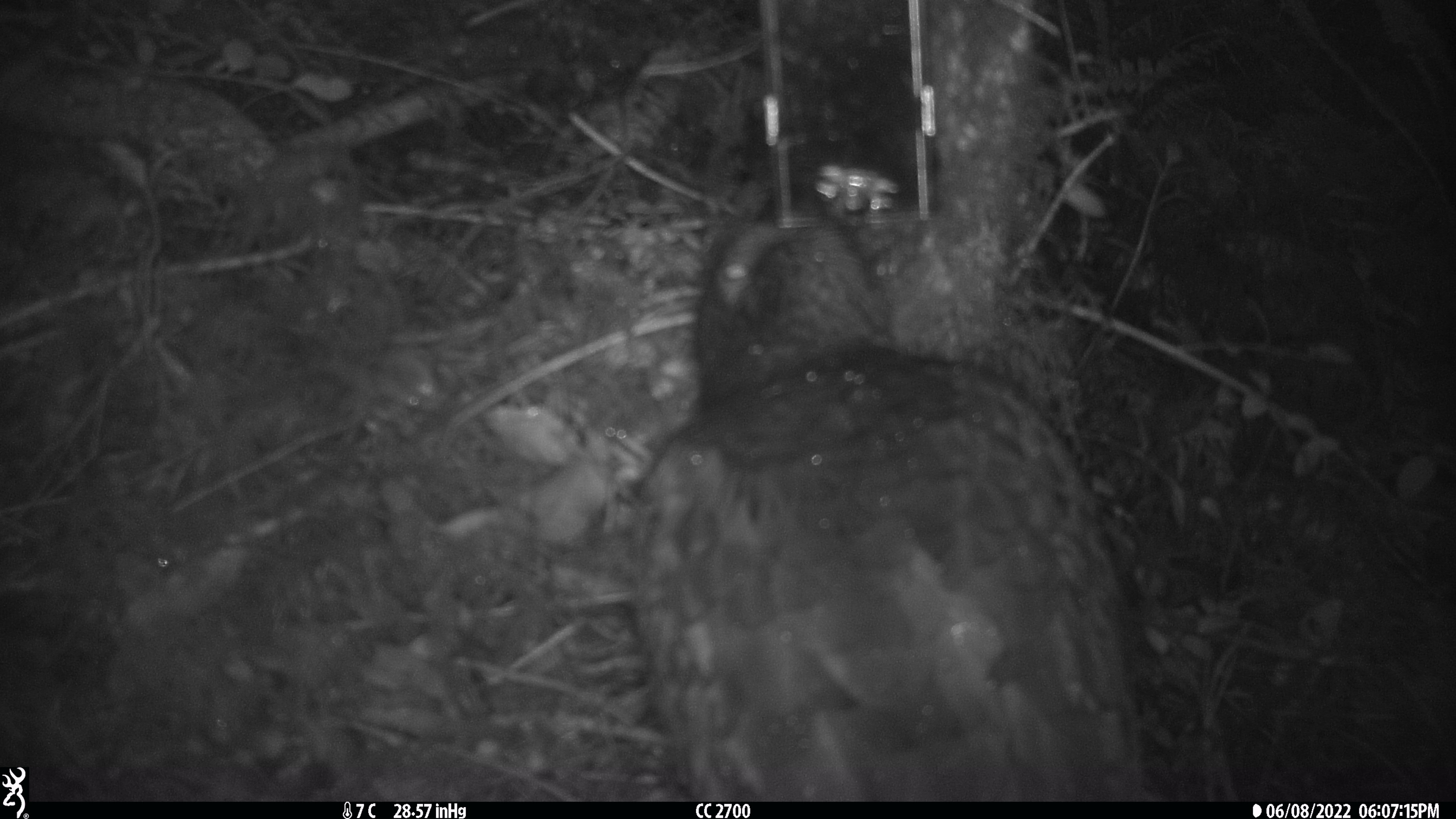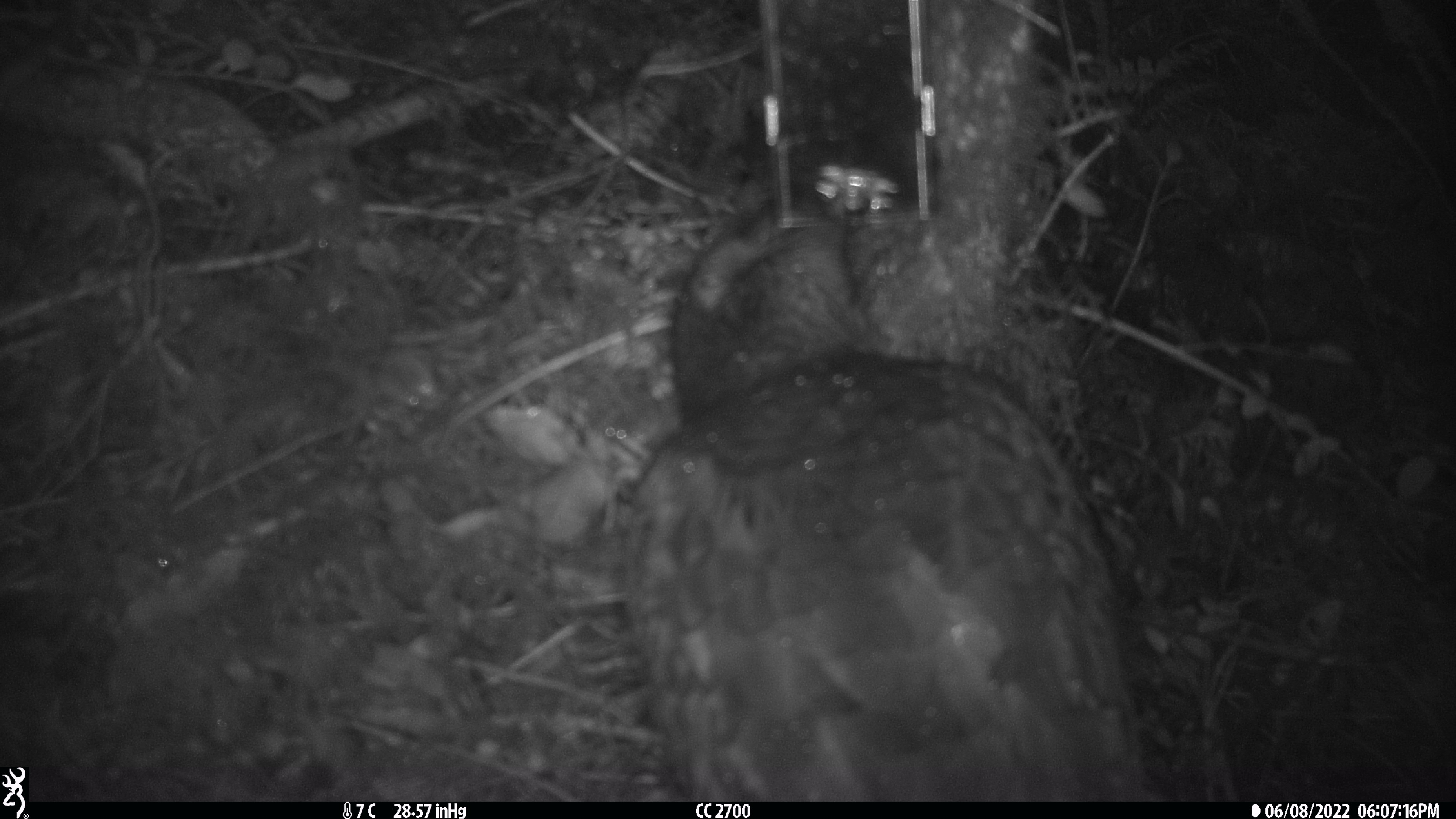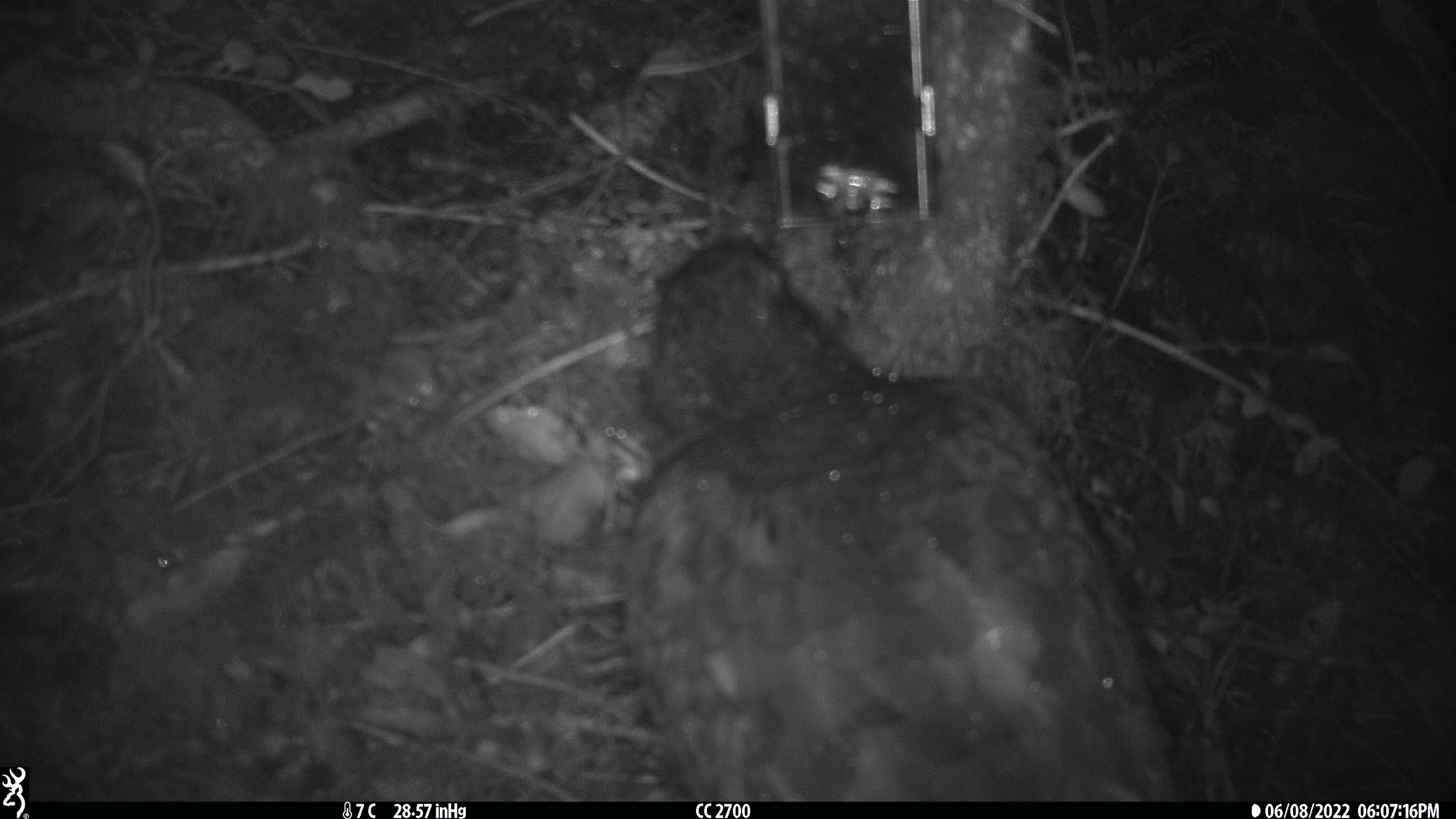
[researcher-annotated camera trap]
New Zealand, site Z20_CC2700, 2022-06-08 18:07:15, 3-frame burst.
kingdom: Animalia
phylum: Chordata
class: Aves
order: Psittaciformes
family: Strigopidae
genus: Nestor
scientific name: Nestor notabilis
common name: kea